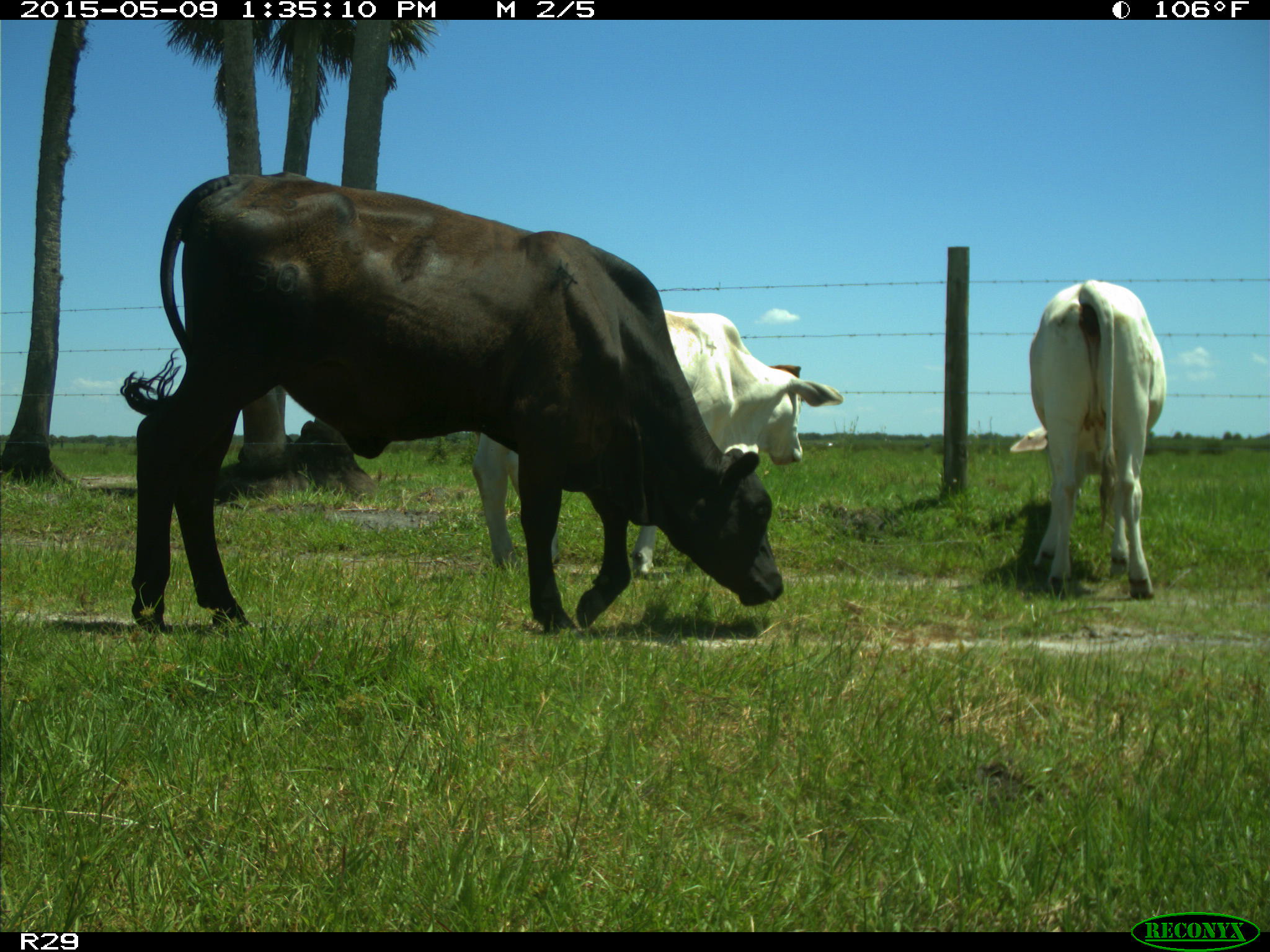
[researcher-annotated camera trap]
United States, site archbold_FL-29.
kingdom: Animalia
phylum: Chordata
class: Mammalia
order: Artiodactyla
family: Bovidae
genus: Bos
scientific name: Bos taurus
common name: domestic cow